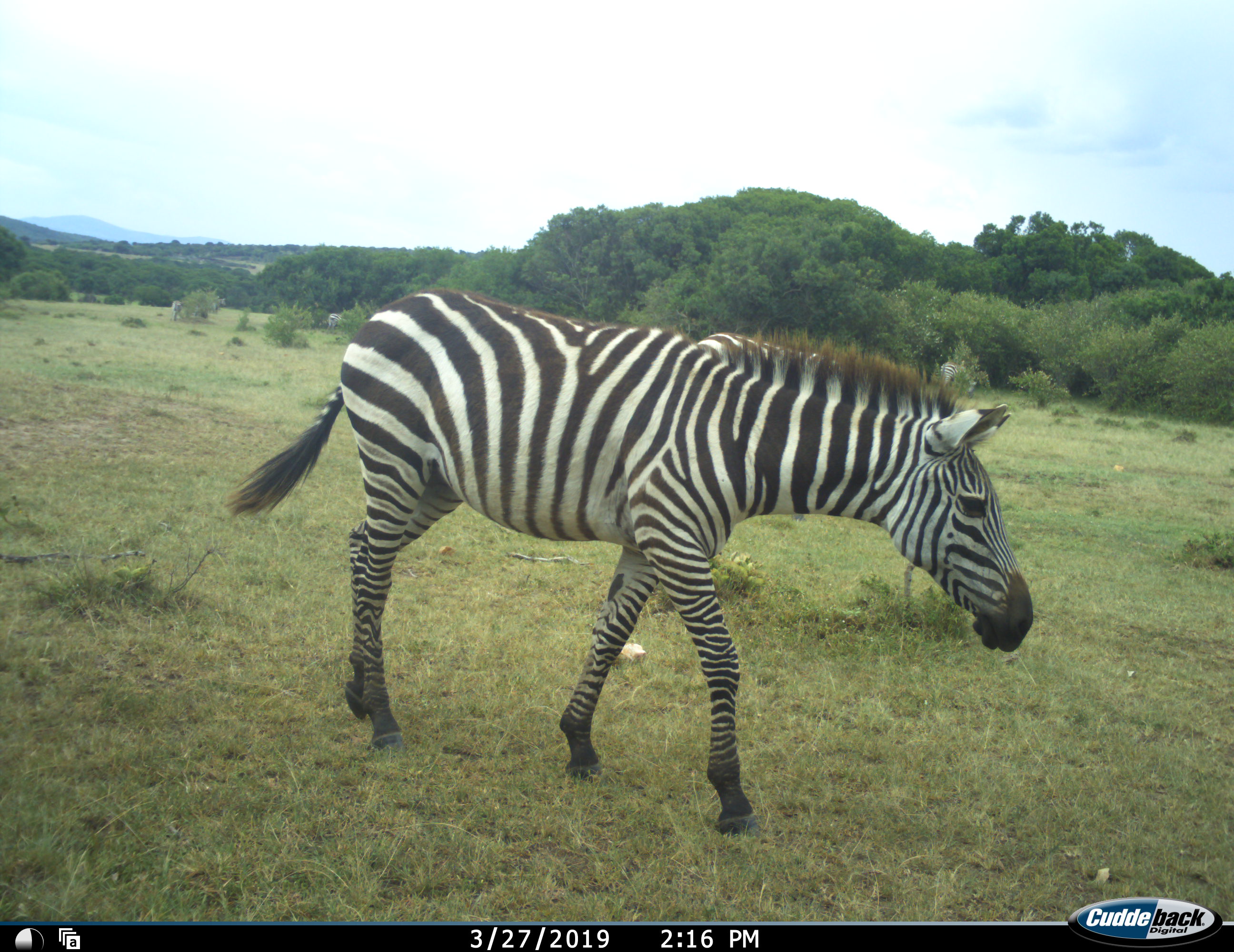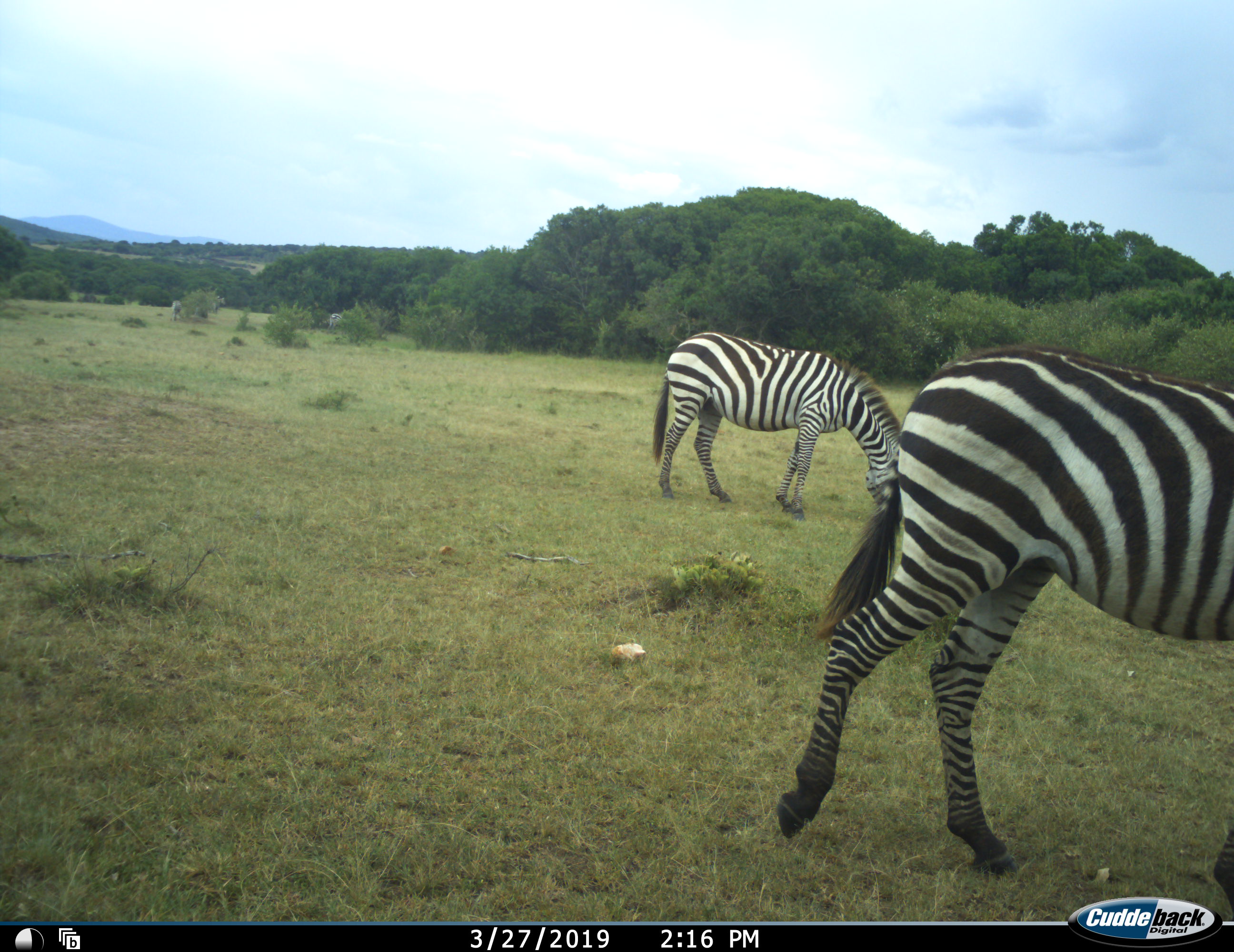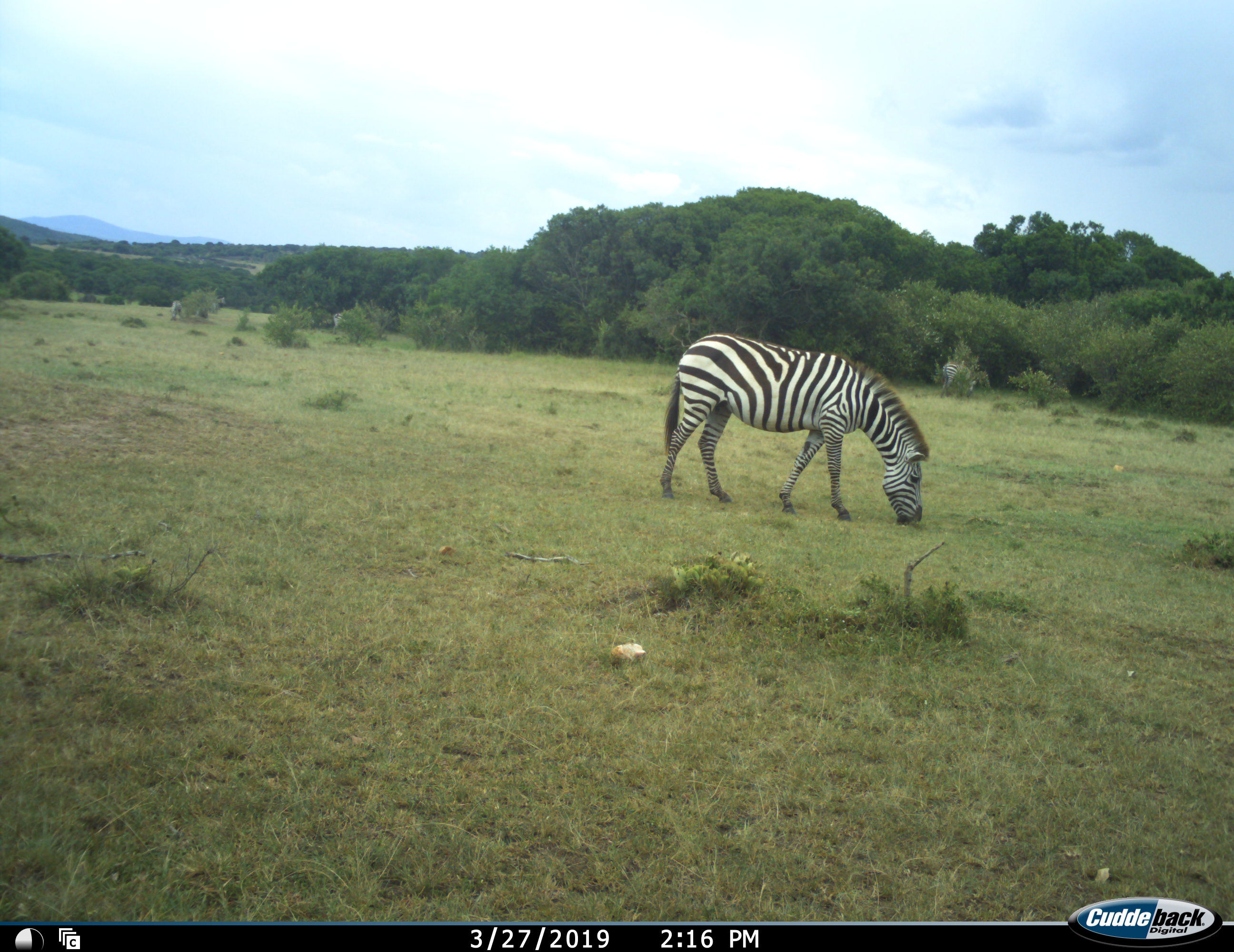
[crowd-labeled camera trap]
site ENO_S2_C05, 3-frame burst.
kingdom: Animalia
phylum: Chordata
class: Mammalia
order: Perissodactyla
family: Equidae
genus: Equus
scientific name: Equus quagga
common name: plains zebra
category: zebraplains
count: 2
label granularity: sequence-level